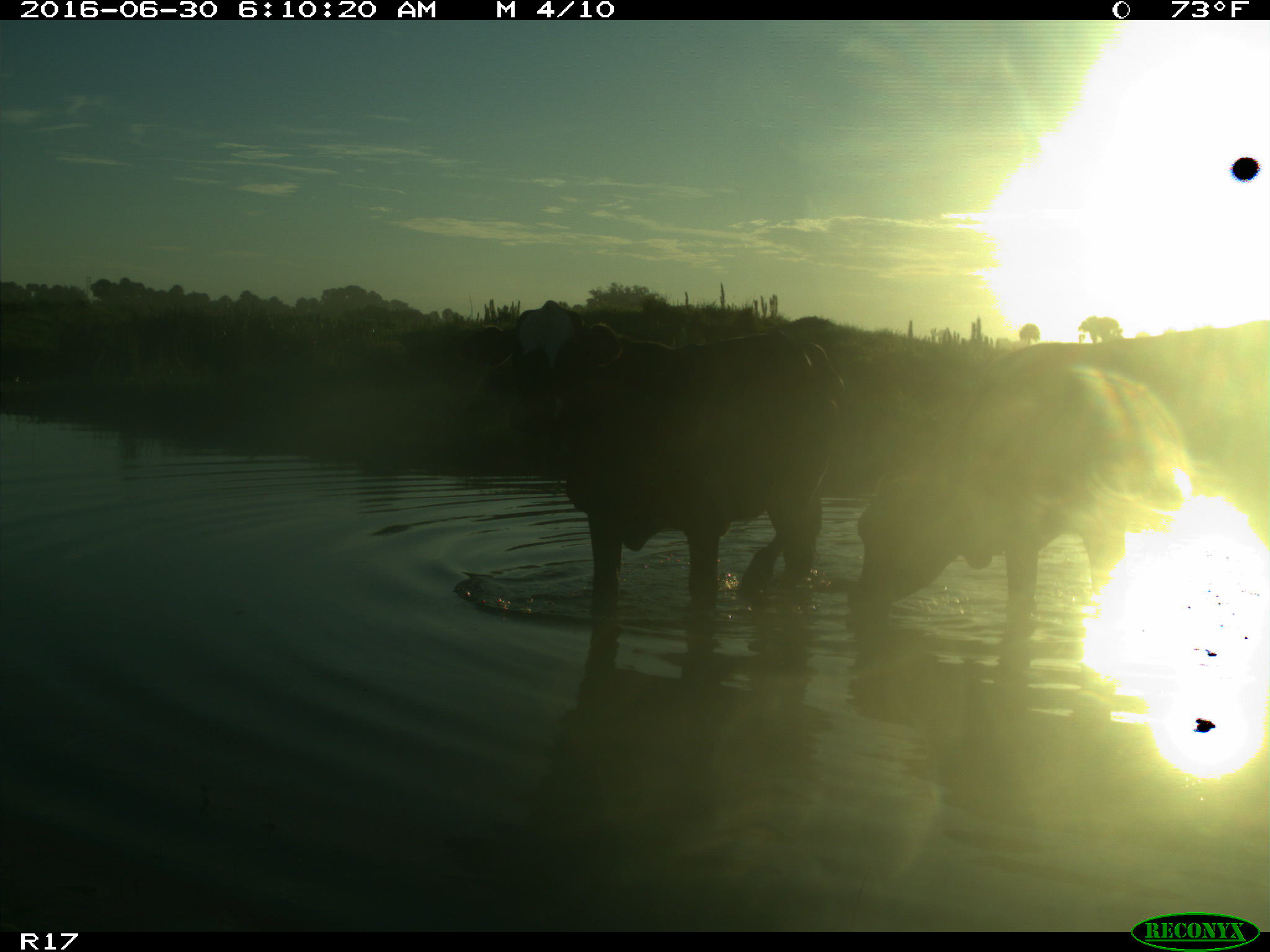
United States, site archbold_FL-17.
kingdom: Animalia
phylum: Chordata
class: Mammalia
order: Artiodactyla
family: Bovidae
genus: Bos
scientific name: Bos taurus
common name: domestic cow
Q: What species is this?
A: Bos taurus (domestic cow).